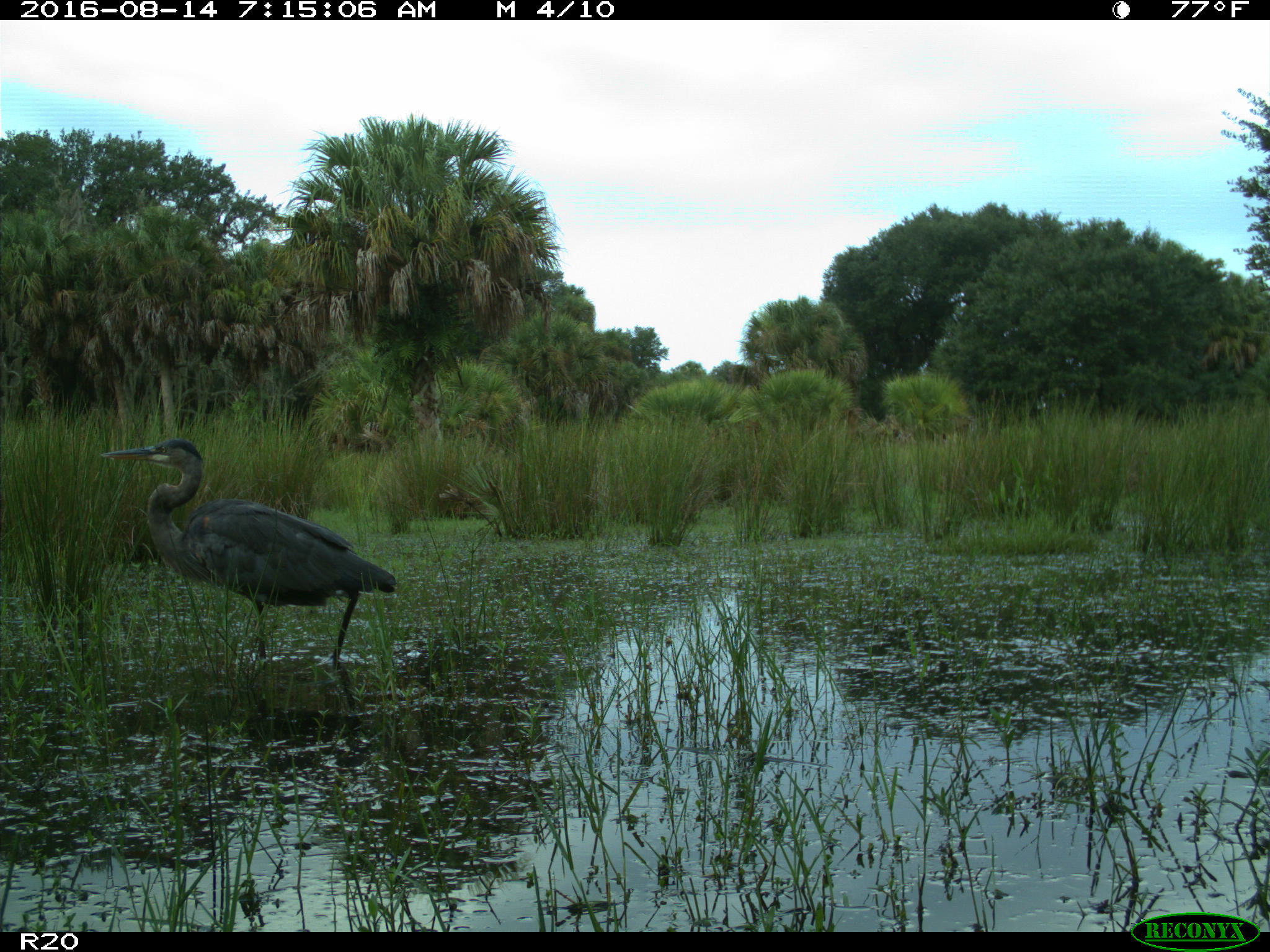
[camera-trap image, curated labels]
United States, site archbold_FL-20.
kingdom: Animalia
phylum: Chordata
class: Aves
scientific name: Aves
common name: birds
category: unidentified bird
Unidentified bird (birds) (Aves).